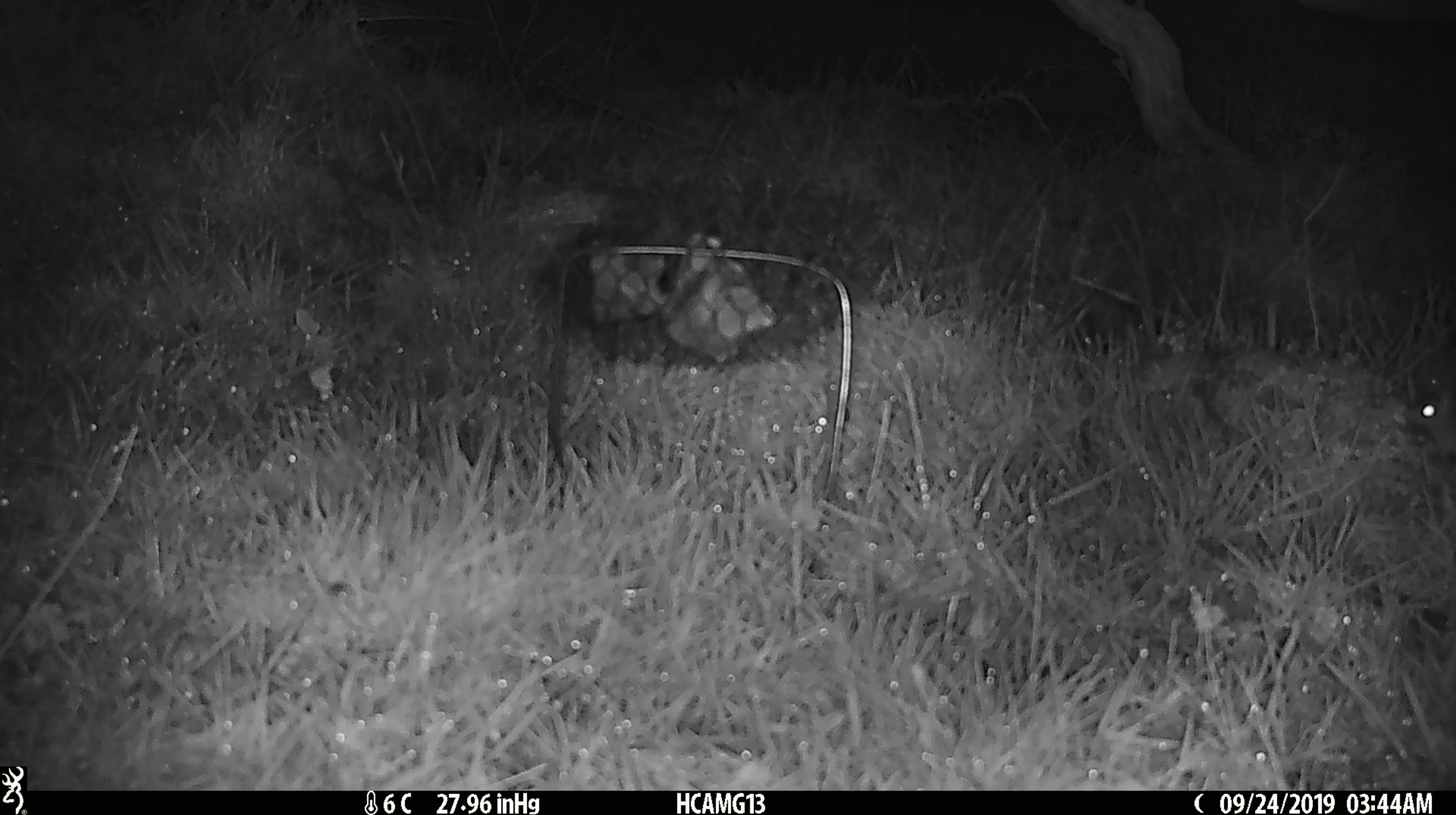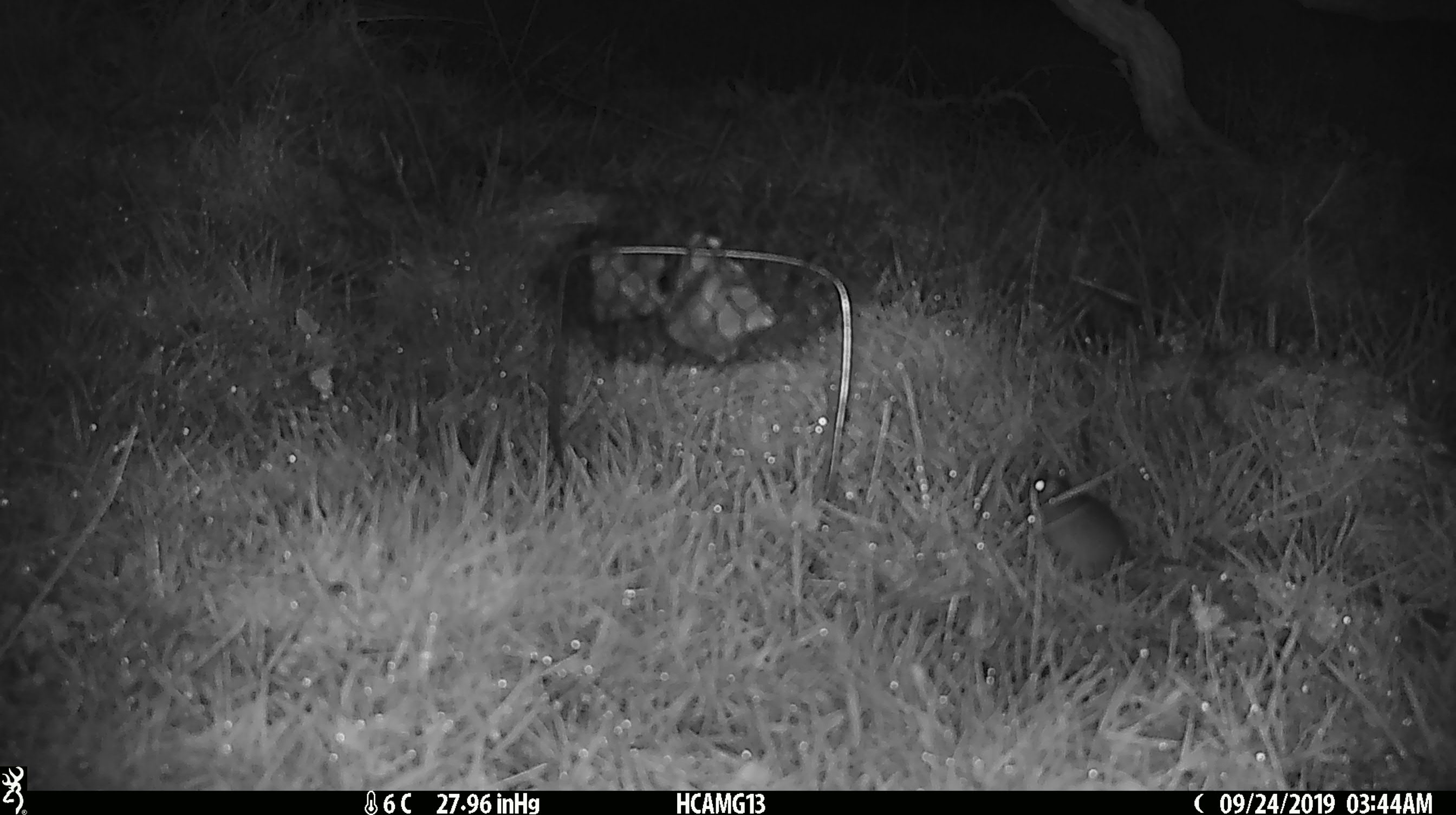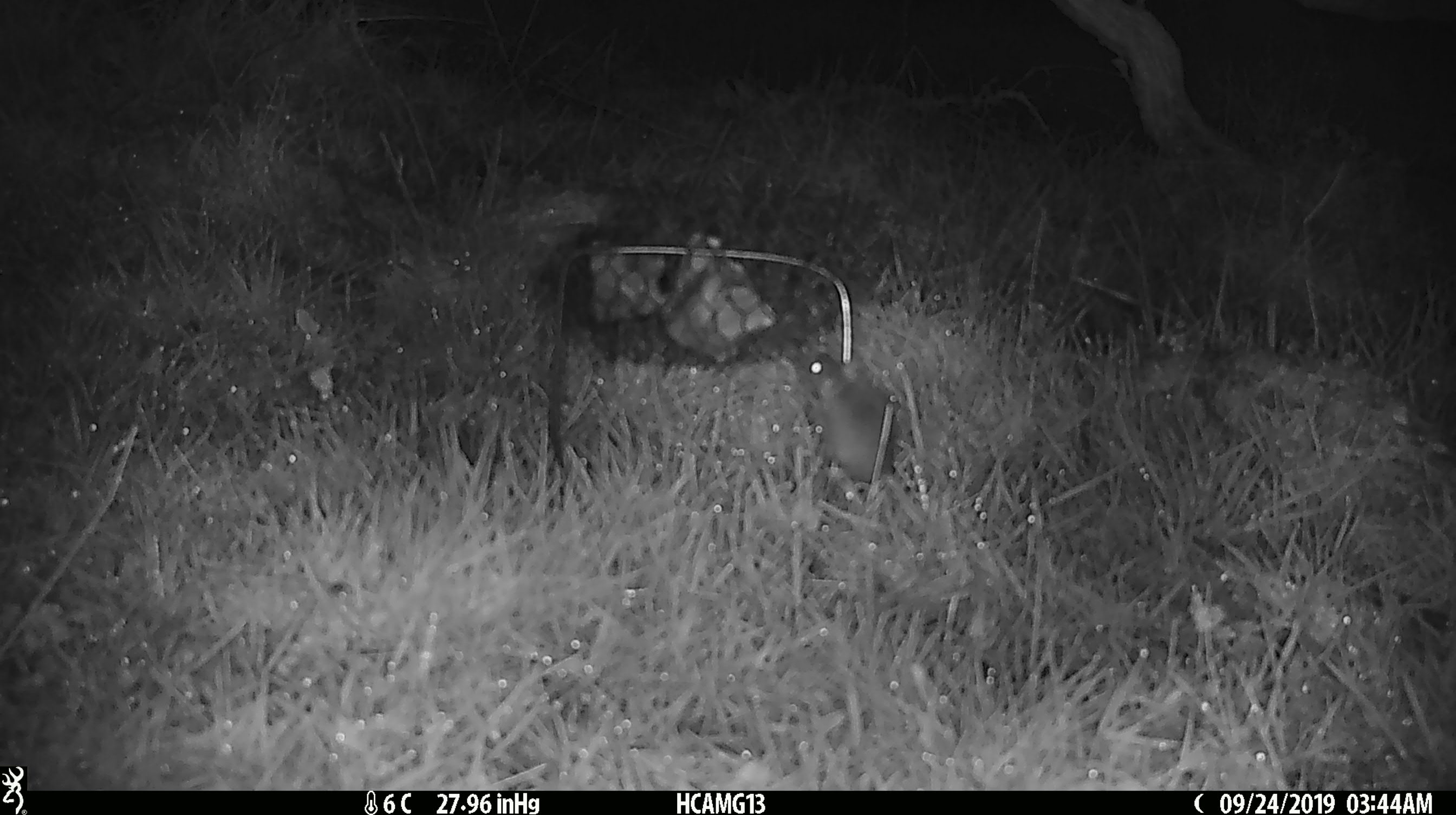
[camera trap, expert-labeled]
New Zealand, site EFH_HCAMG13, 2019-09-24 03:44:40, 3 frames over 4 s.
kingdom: Animalia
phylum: Chordata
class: Mammalia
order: Rodentia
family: Muridae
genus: Mus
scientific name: Mus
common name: mouse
Mouse (Mus).